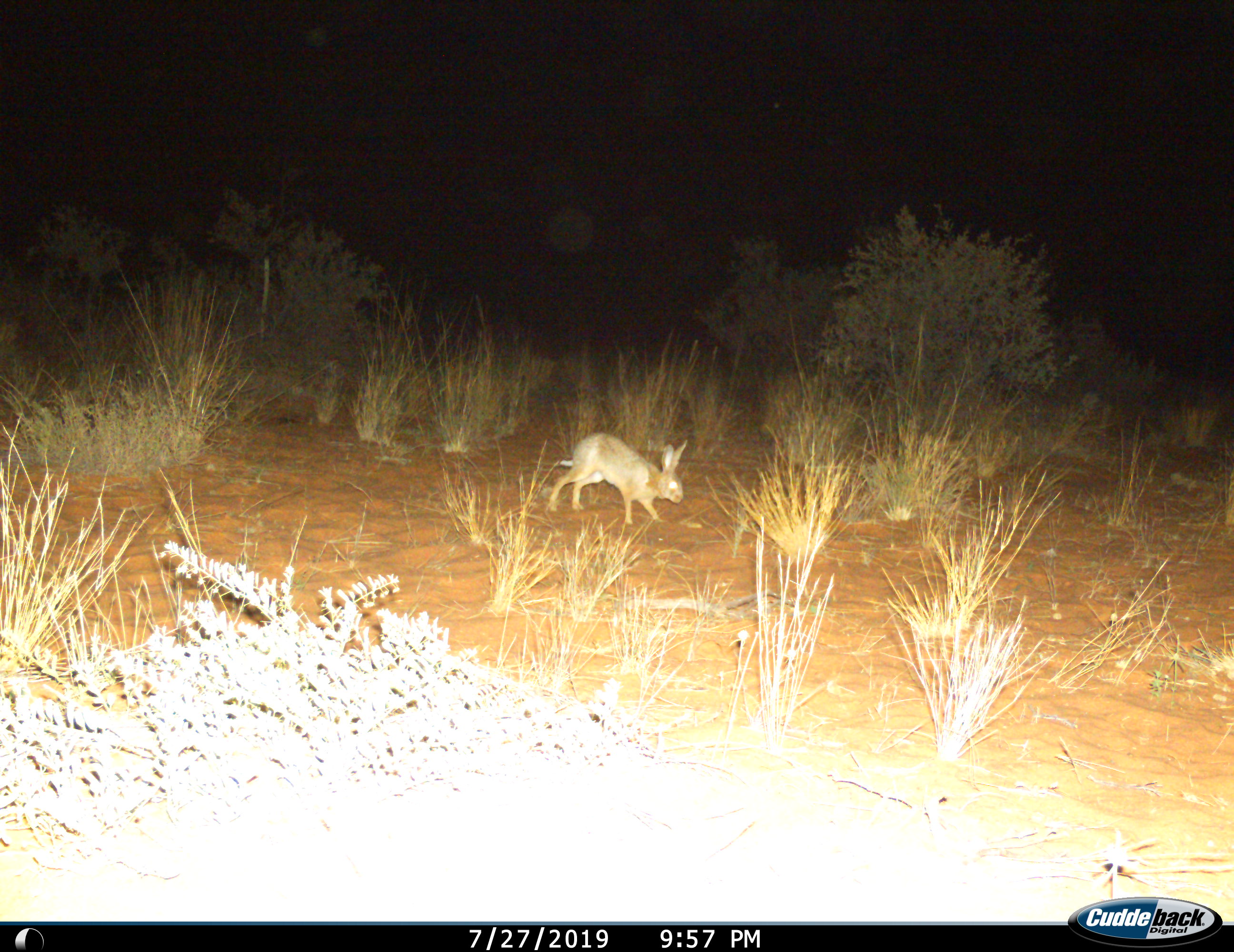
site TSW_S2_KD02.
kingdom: Animalia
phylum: Chordata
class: Mammalia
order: Lagomorpha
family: Leporidae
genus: Lepus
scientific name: Lepus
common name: hare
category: hareunknown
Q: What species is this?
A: Hareunknown (hare) (Lepus).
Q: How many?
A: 1.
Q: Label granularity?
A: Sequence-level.